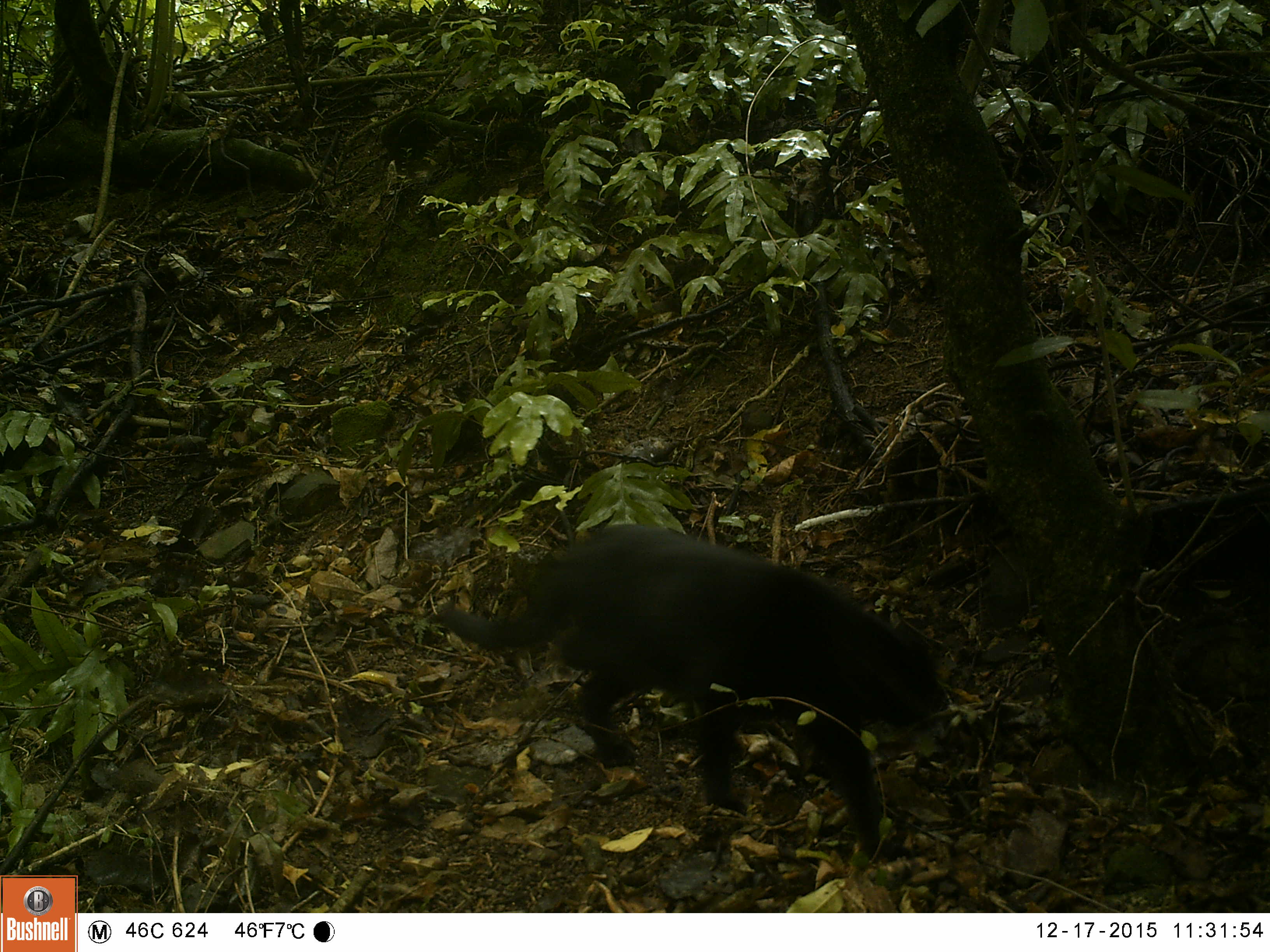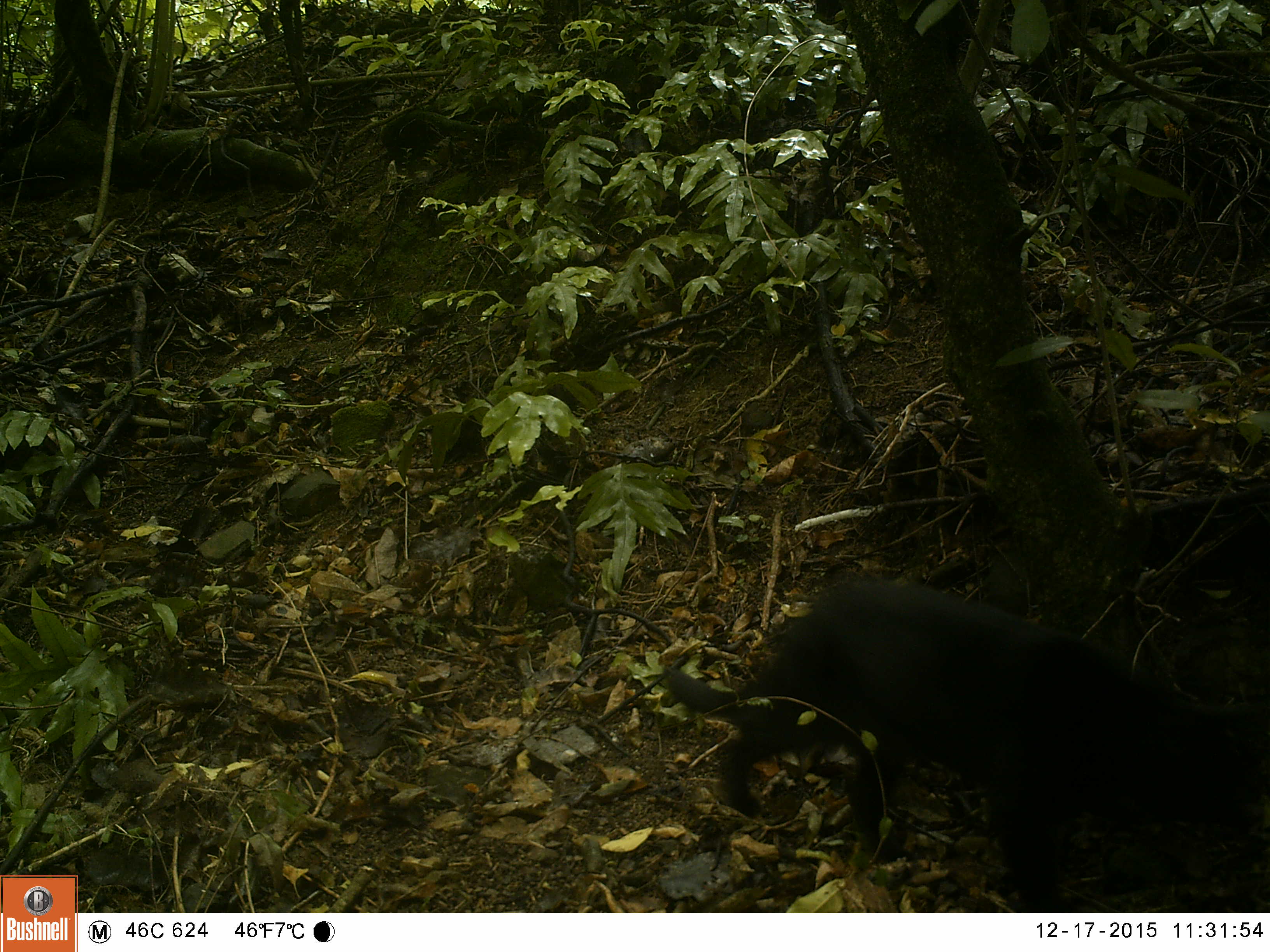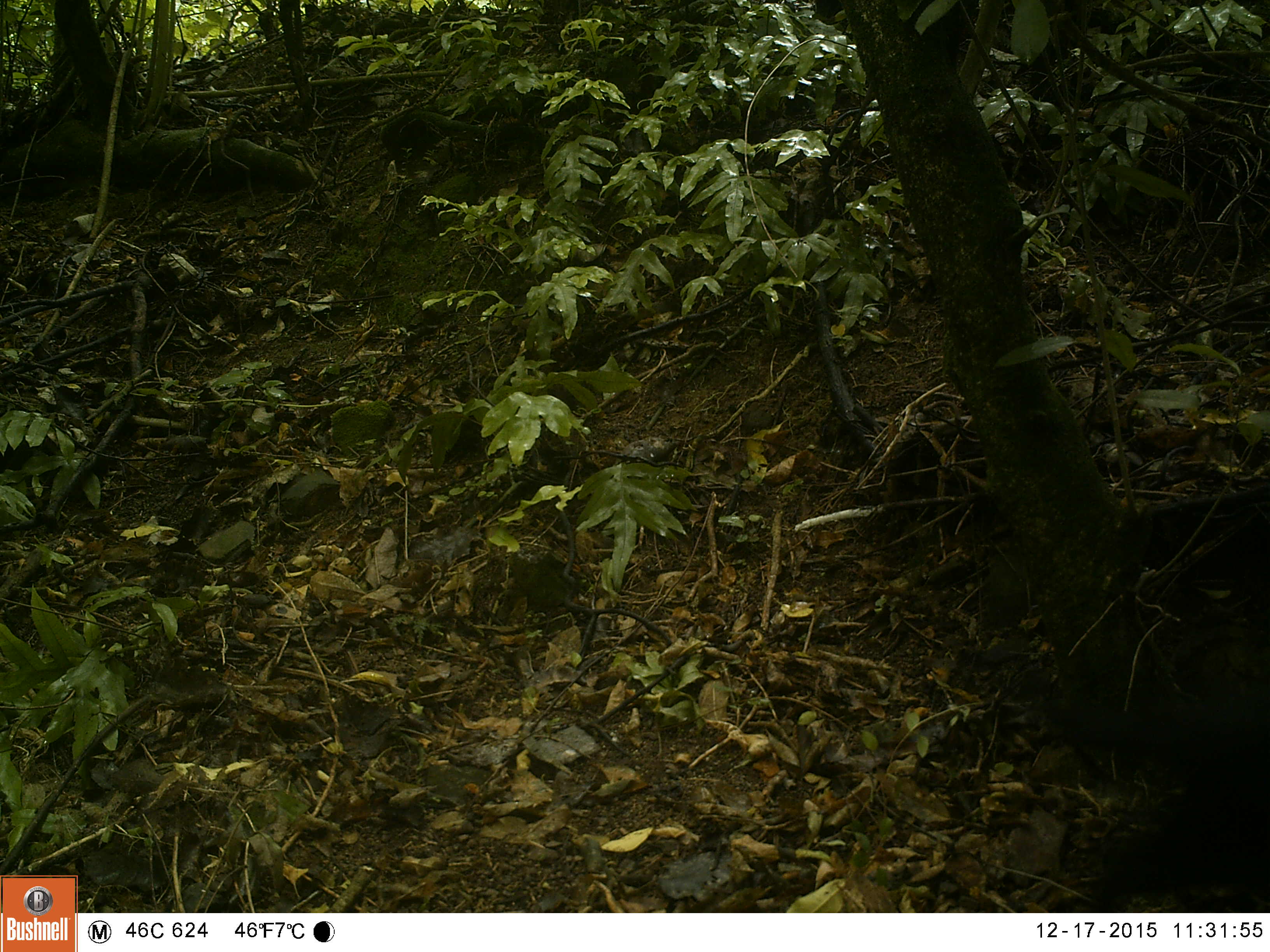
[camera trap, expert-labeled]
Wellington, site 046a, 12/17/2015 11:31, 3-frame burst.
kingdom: Animalia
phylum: Chordata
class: Mammalia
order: Carnivora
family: Felidae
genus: Felis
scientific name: Felis catus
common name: cat